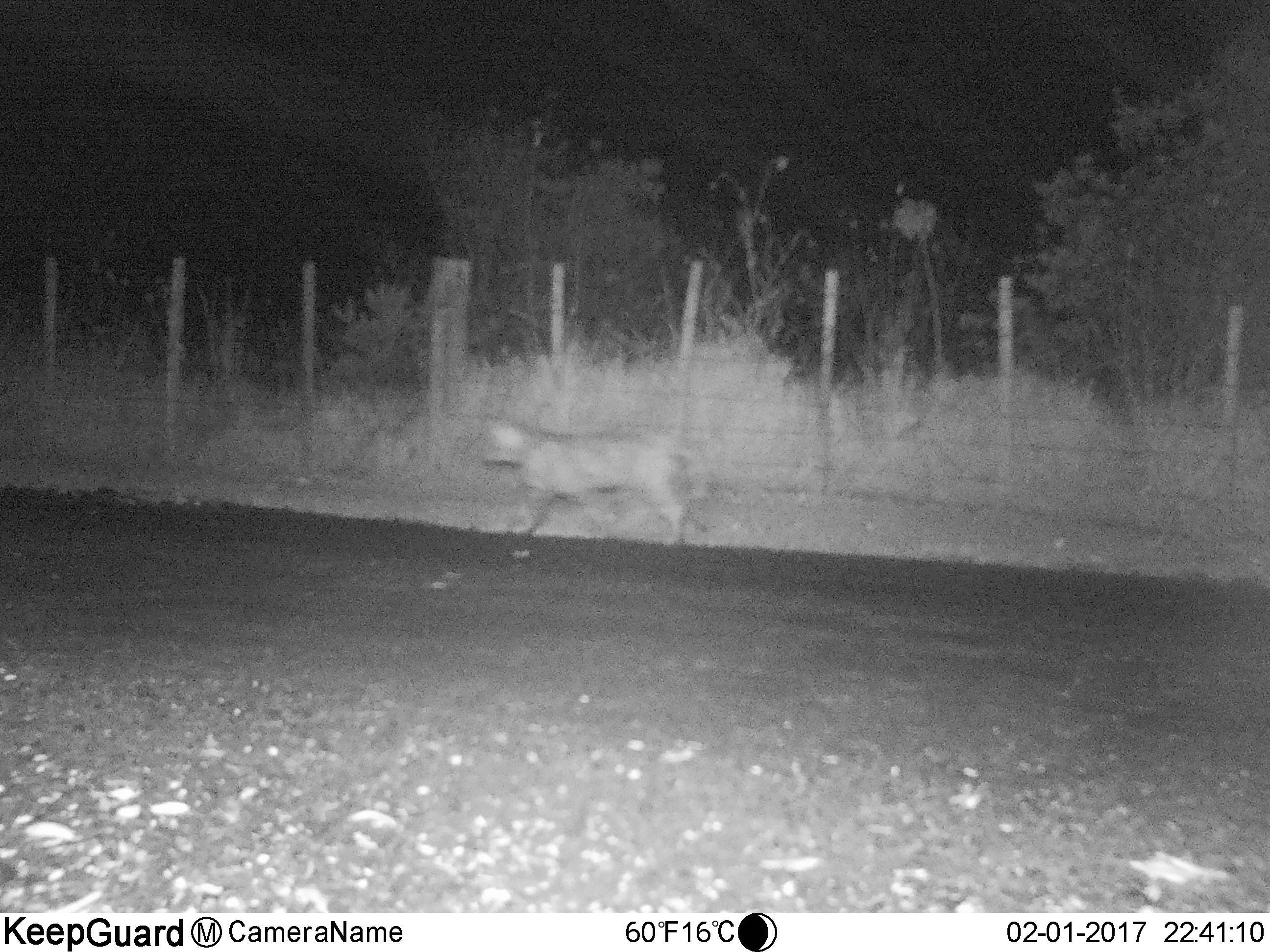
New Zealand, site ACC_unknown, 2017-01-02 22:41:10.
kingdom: Animalia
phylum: Chordata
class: Mammalia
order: Carnivora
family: Felidae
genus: Felis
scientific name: Felis catus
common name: domestic cat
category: cat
Cat (domestic cat) (Felis catus).